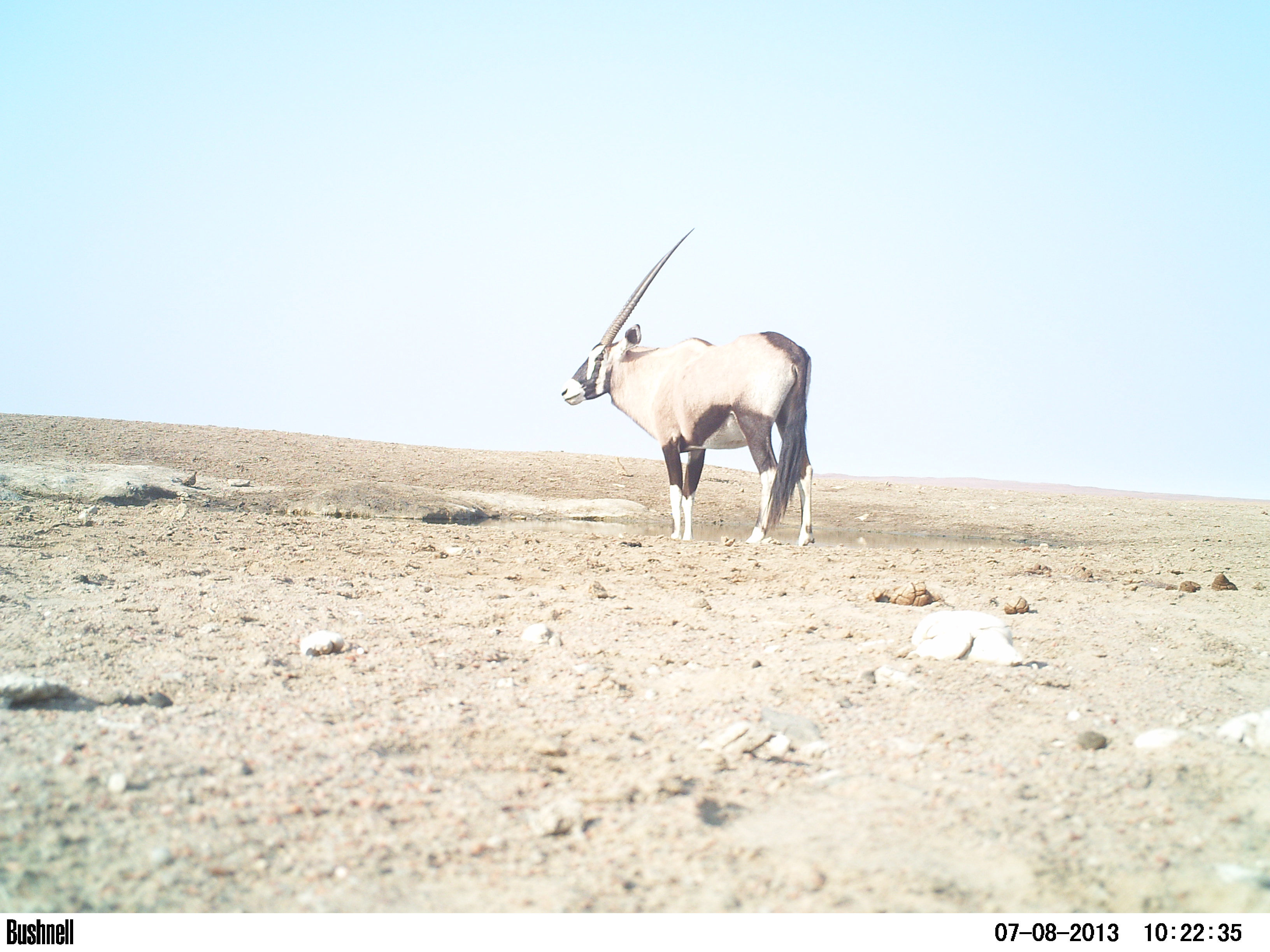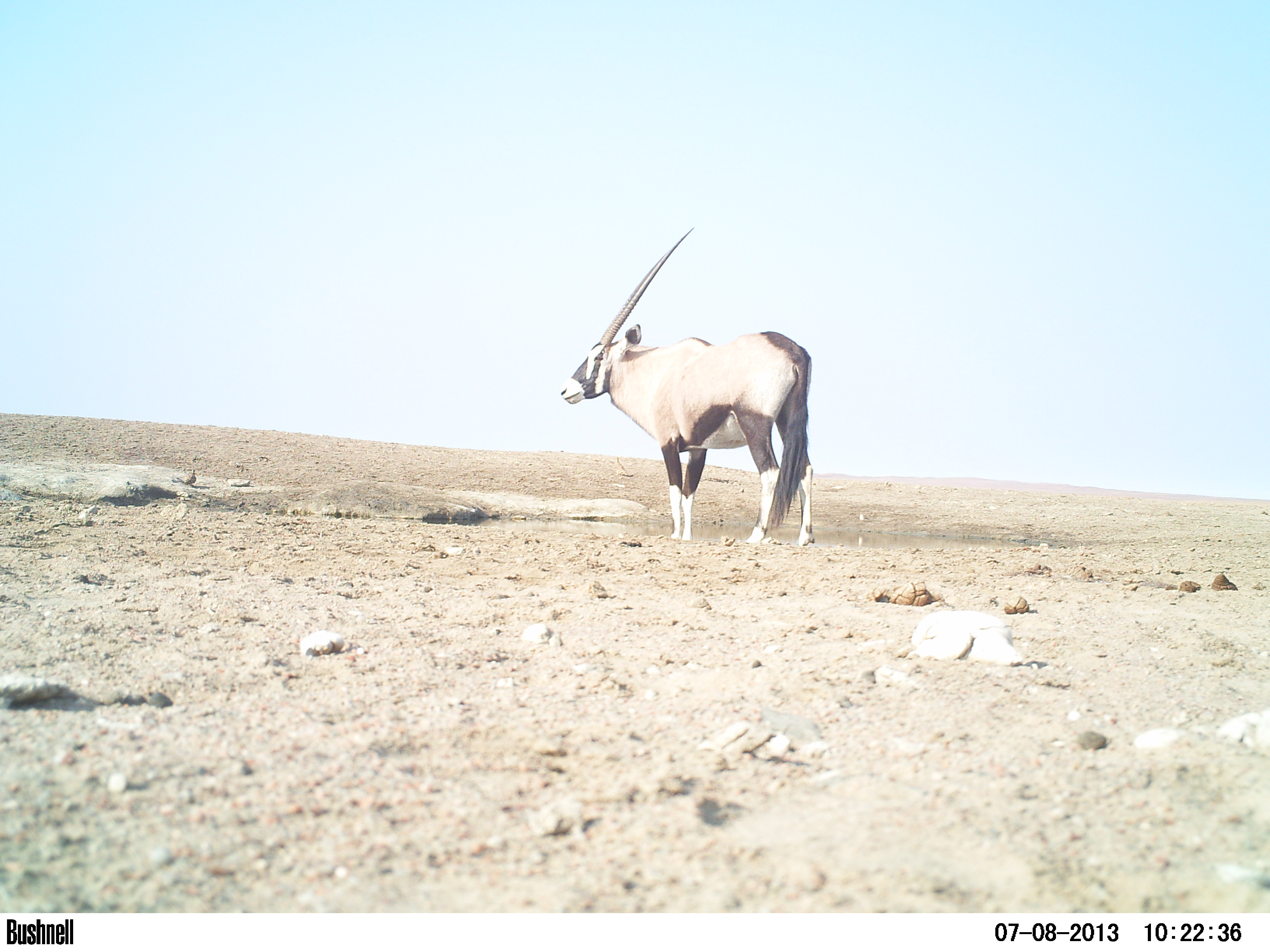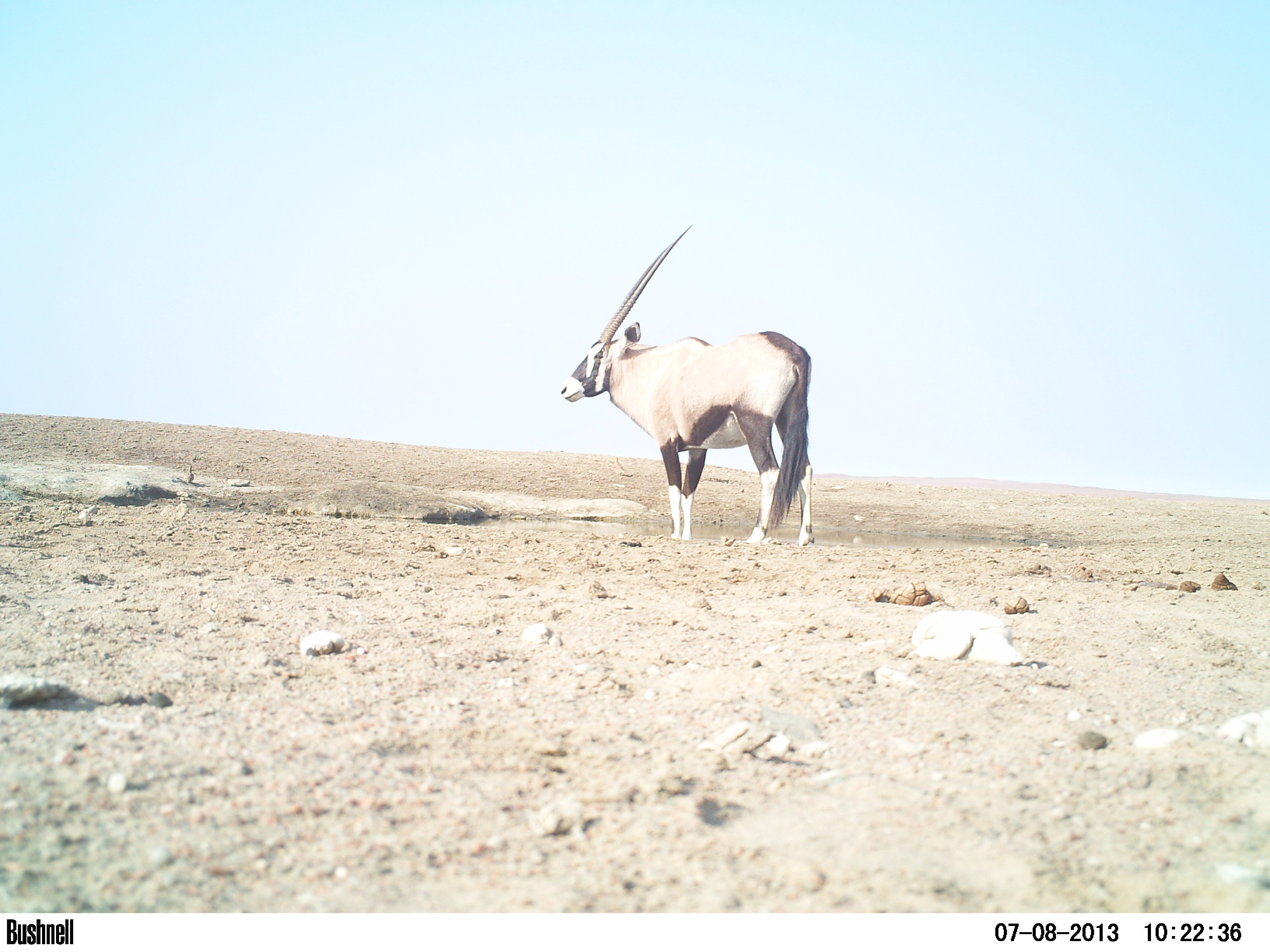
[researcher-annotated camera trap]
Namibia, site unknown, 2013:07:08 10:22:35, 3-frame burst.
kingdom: Animalia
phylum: Chordata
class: Mammalia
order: Artiodactyla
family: Bovidae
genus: Oryx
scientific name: Oryx gazella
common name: gemsbok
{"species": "Oryx gazella (gemsbok)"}